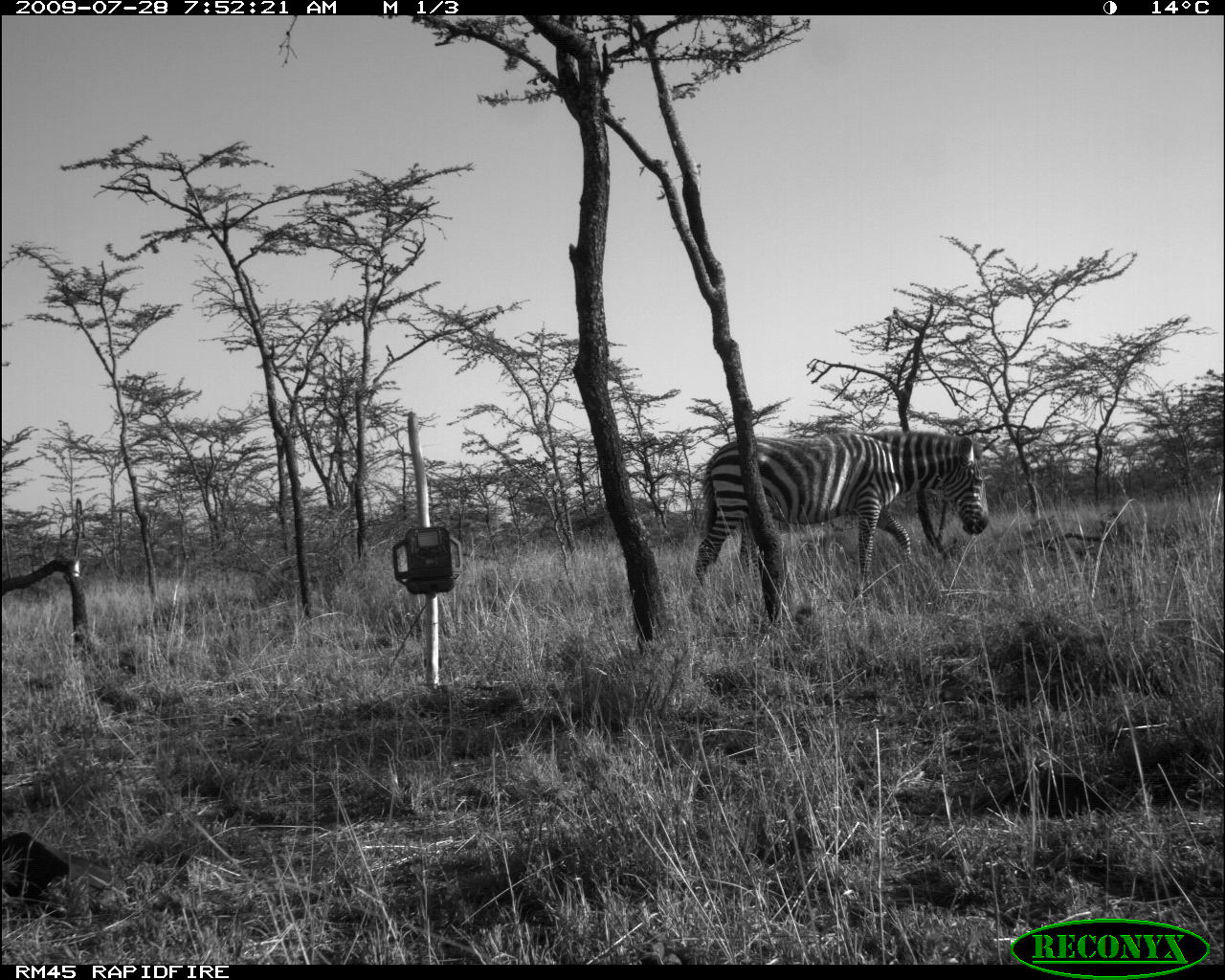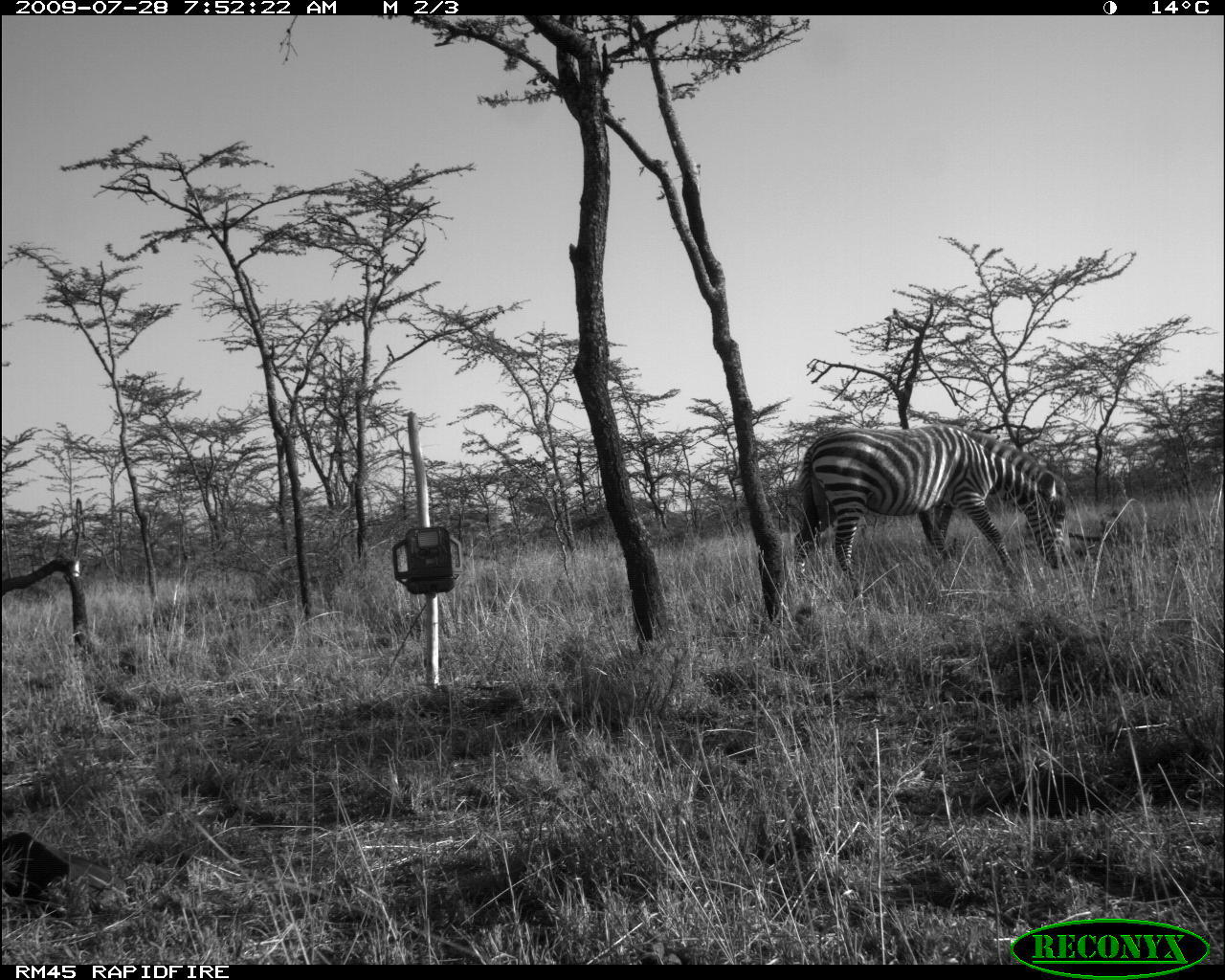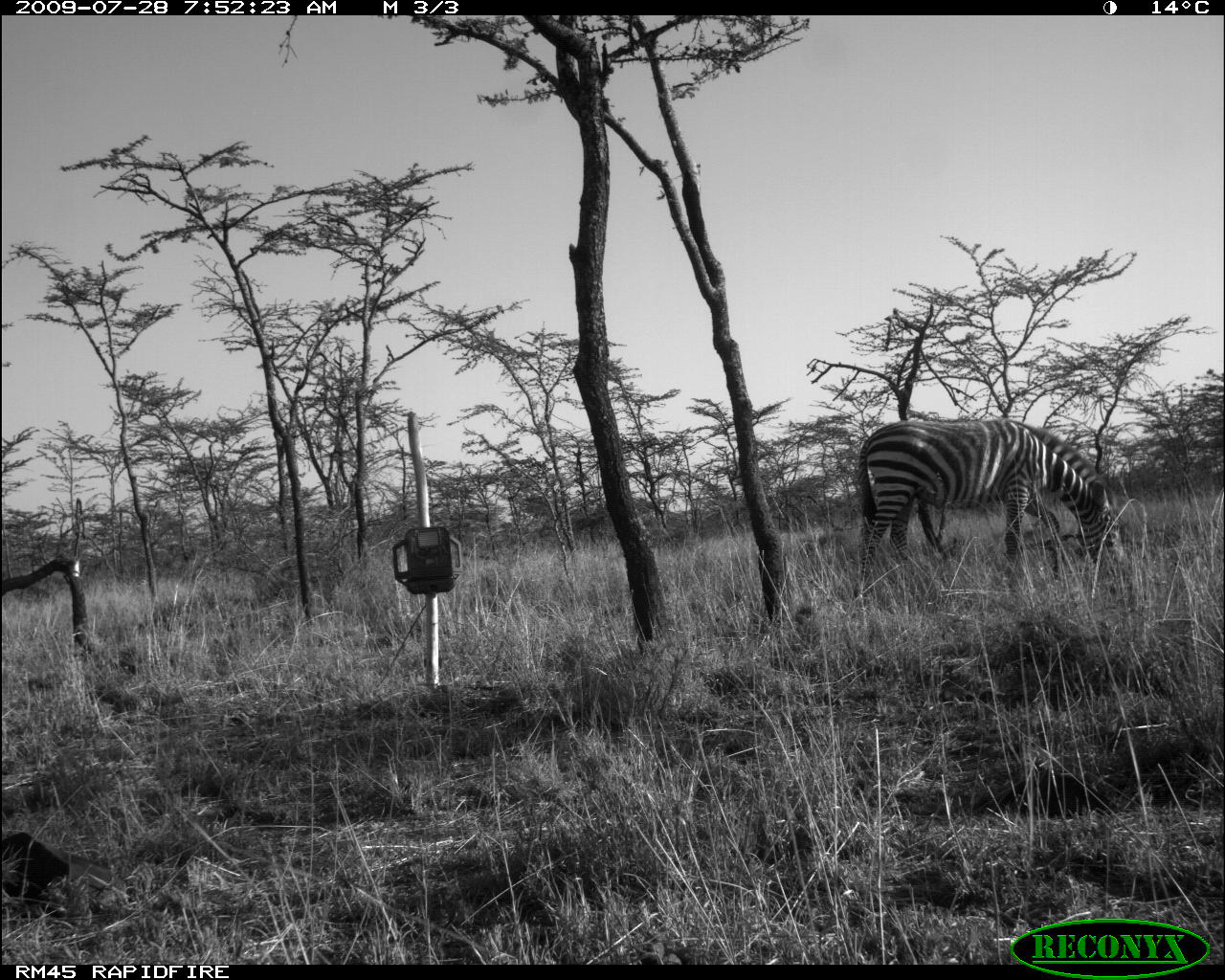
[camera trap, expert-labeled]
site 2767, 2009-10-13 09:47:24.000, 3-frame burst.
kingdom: Animalia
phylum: Chordata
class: Mammalia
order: Perissodactyla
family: Equidae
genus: Equus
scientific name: Equus quagga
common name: plains zebra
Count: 1.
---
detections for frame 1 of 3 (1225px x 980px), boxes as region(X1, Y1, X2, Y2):
equus quagga: region(695, 428, 990, 583)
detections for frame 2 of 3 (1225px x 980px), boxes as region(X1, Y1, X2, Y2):
equus quagga: region(792, 423, 1068, 599)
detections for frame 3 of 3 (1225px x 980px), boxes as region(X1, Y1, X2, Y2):
equus quagga: region(855, 417, 1121, 598)